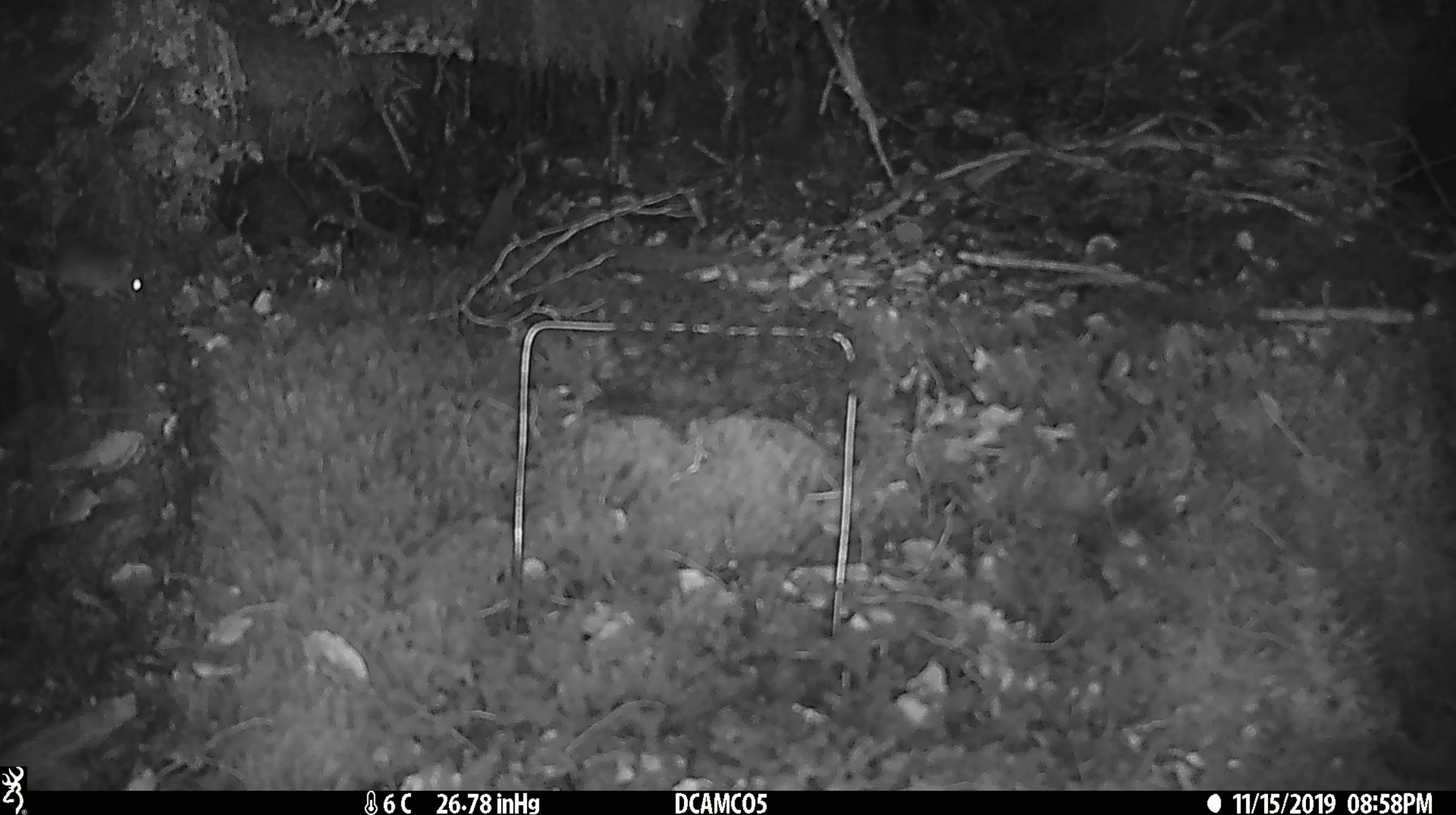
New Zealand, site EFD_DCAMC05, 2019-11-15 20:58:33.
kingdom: Animalia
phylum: Chordata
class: Mammalia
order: Rodentia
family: Muridae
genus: Mus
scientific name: Mus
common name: mouse